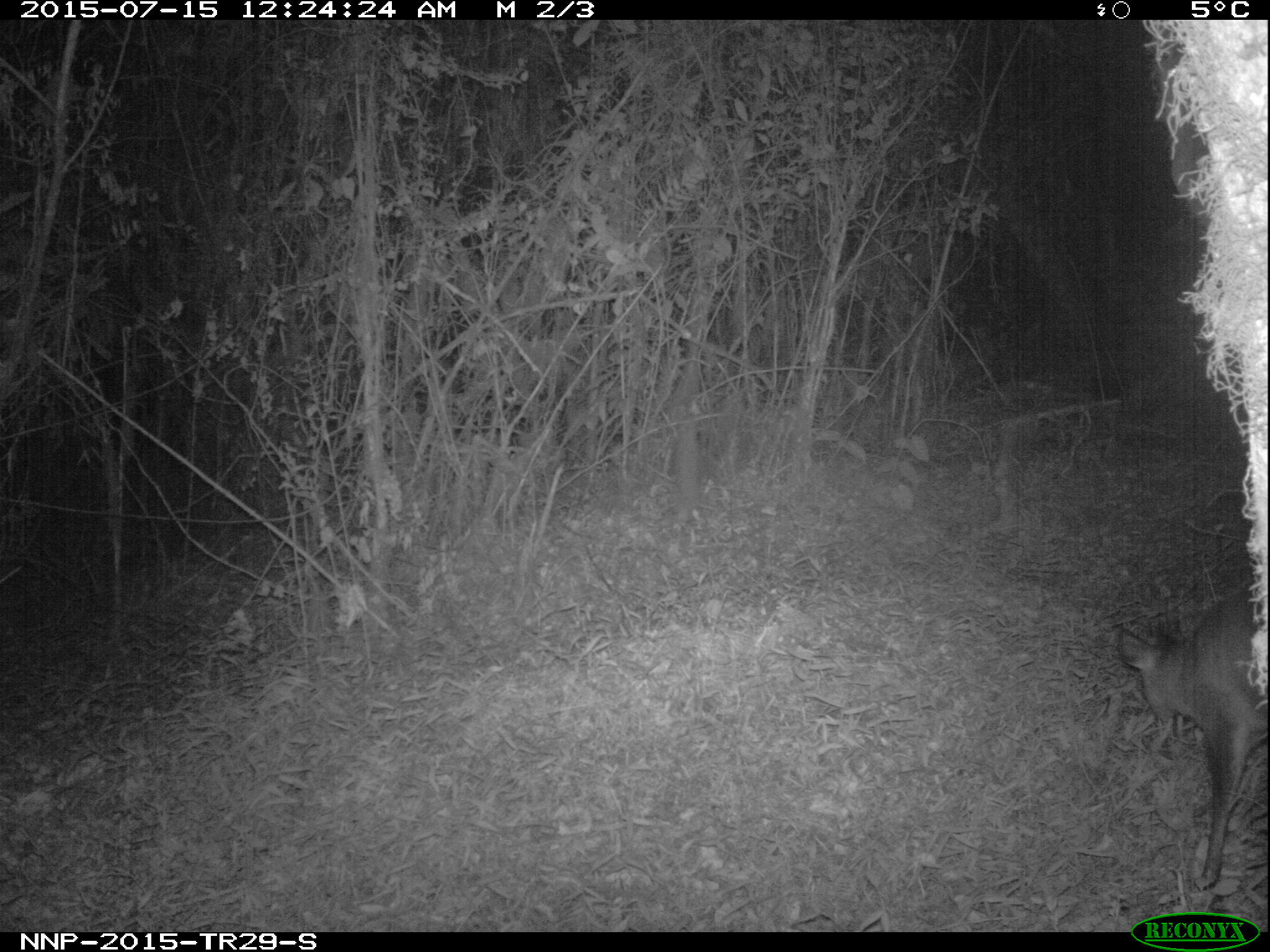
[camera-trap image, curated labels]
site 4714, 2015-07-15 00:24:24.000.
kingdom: Animalia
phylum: Chordata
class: Mammalia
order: Artiodactyla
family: Bovidae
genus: Cephalophus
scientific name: Cephalophus nigrifrons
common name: black-fronted duiker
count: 1